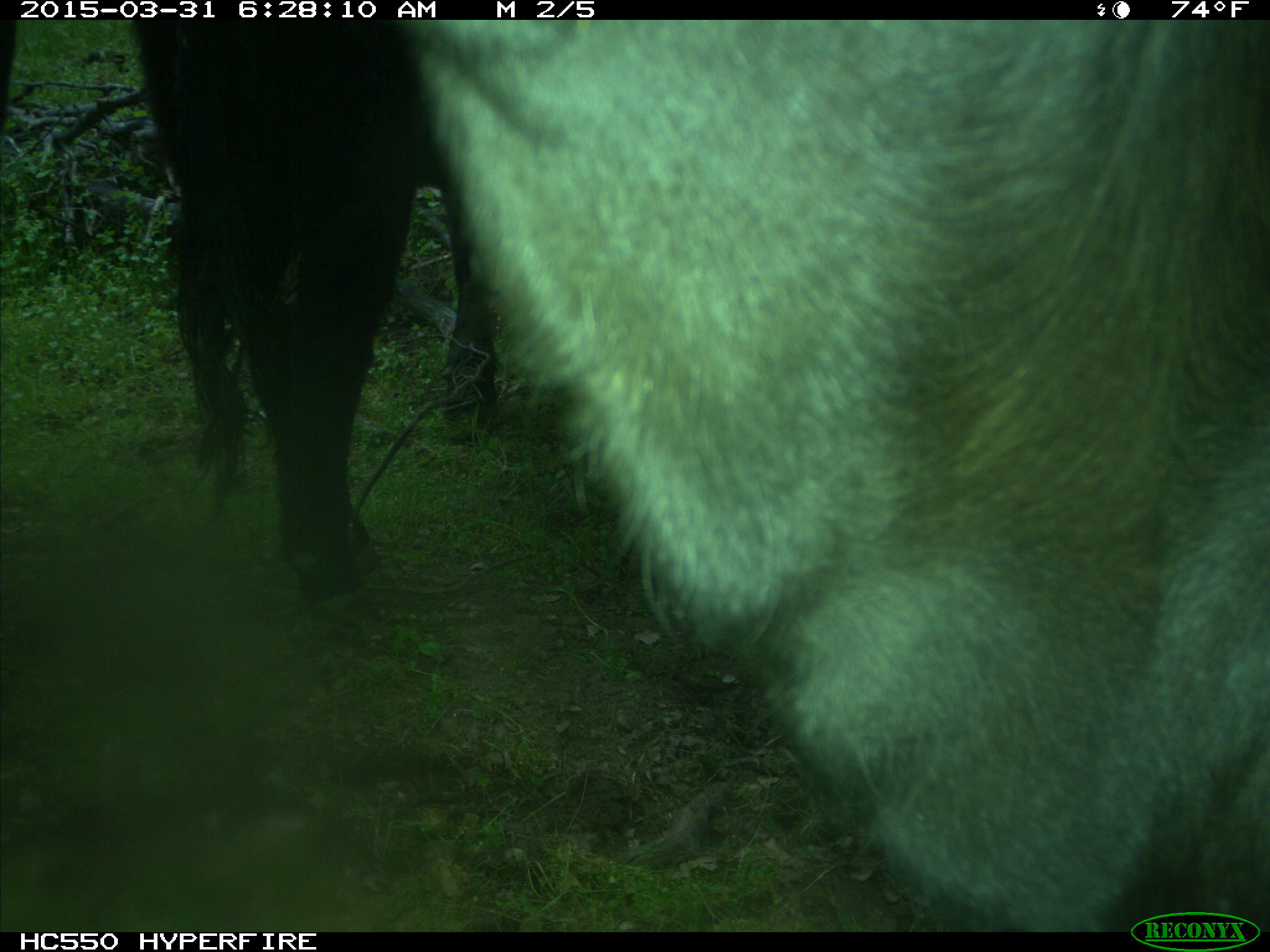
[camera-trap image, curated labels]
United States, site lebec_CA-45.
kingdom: Animalia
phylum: Chordata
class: Mammalia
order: Artiodactyla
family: Bovidae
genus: Bos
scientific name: Bos taurus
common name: domestic cow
Bos taurus (domestic cow).